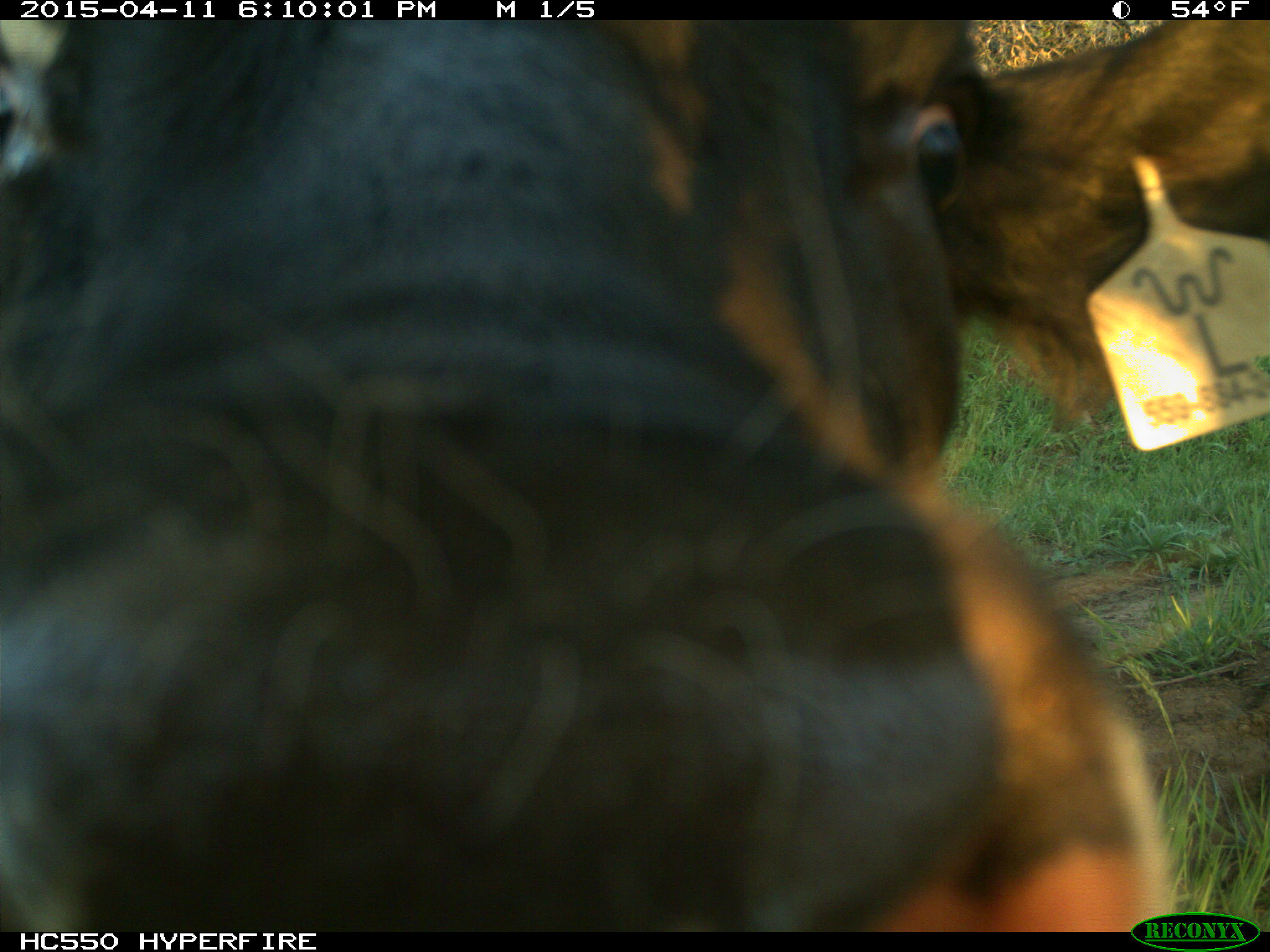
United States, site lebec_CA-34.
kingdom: Animalia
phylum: Chordata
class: Mammalia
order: Artiodactyla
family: Bovidae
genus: Bos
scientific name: Bos taurus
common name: domestic cow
Bos taurus (domestic cow).